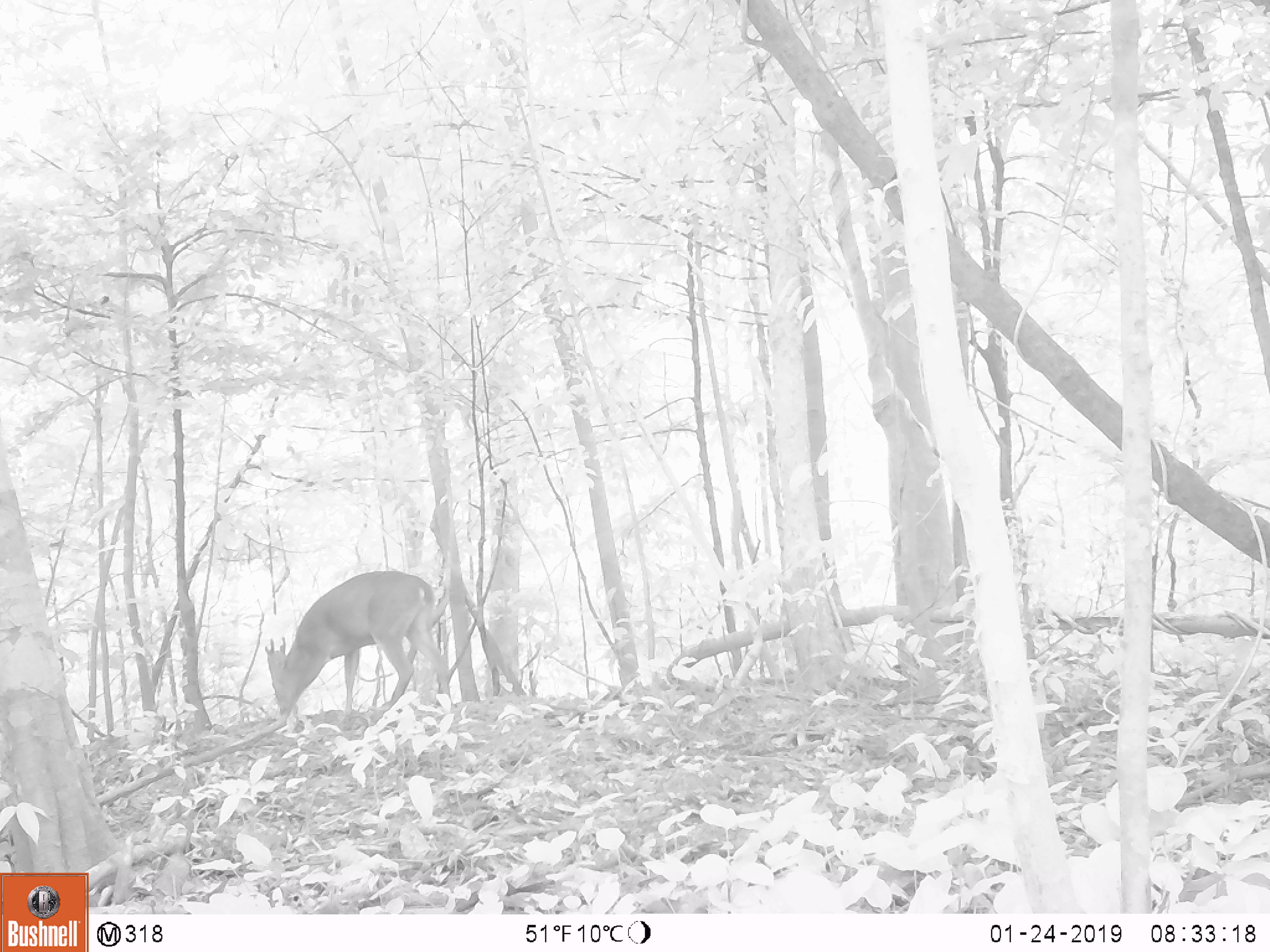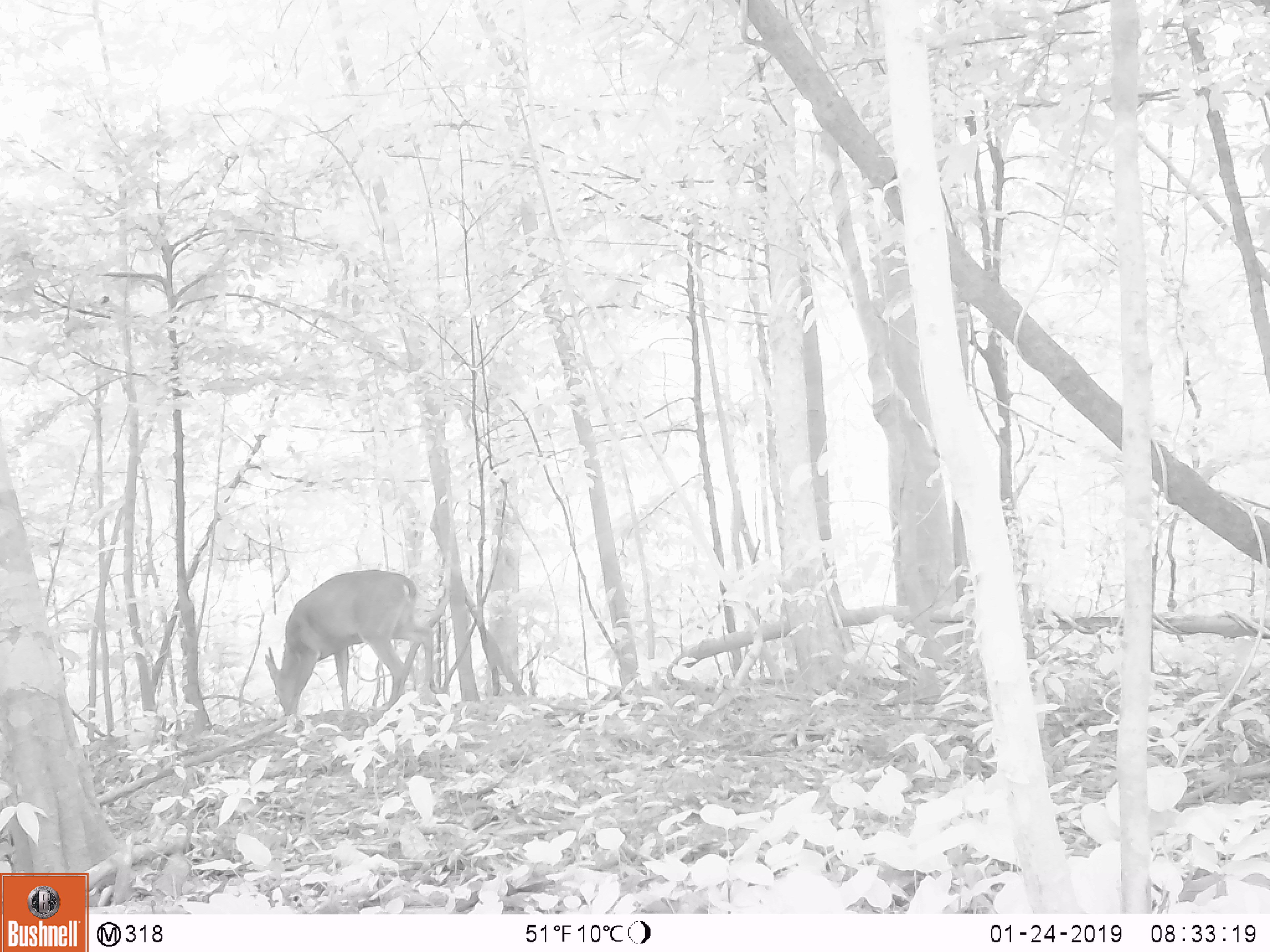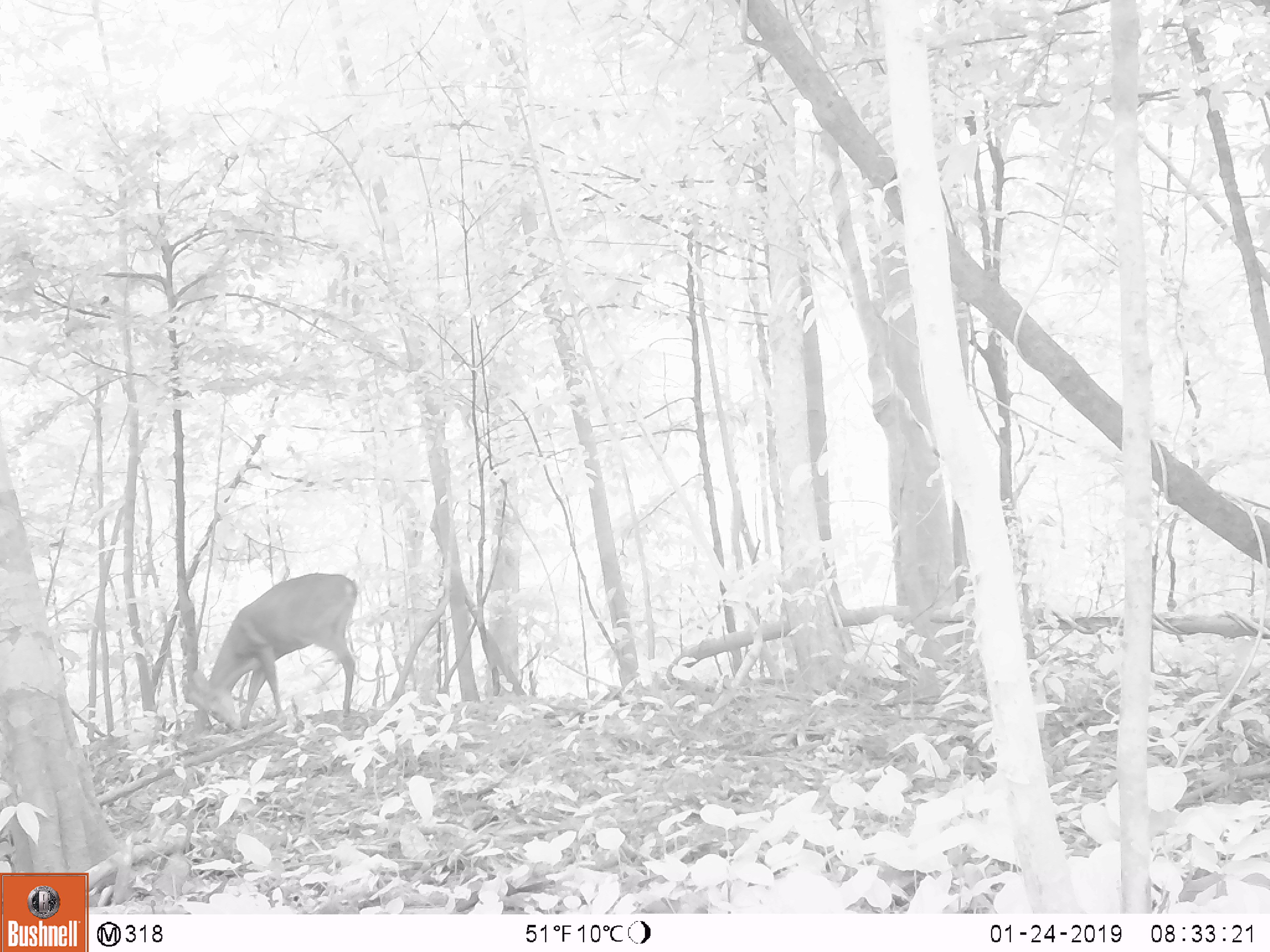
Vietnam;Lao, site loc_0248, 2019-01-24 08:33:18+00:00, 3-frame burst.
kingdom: Animalia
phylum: Chordata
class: Mammalia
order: Artiodactyla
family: Cervidae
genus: Muntiacus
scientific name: Muntiacus vuquangensis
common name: large-antlered muntjac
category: large antlered muntjac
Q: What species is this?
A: Large antlered muntjac (large-antlered muntjac) (Muntiacus vuquangensis).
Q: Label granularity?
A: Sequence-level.